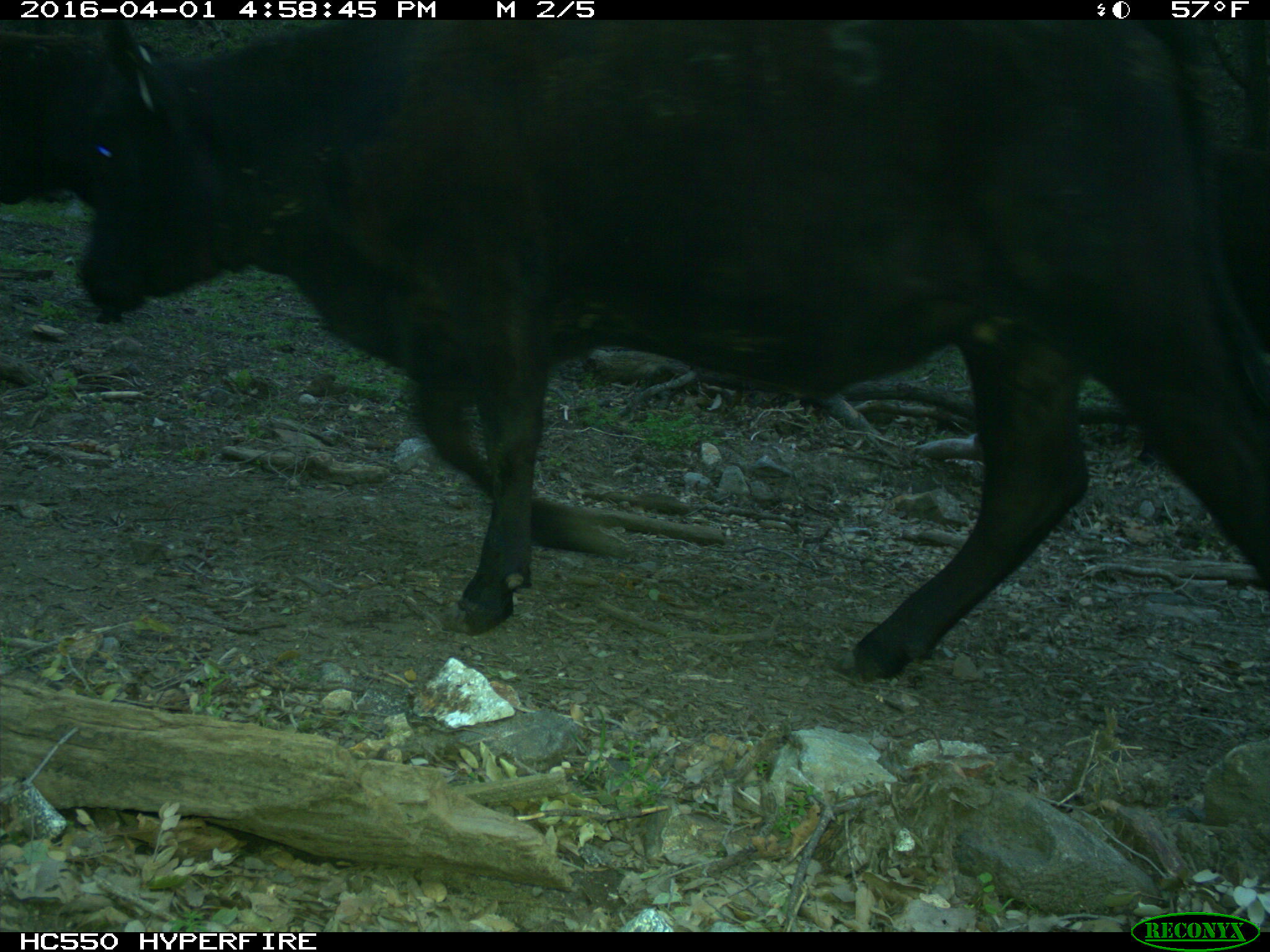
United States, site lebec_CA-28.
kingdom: Animalia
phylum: Chordata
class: Mammalia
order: Artiodactyla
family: Bovidae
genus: Bos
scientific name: Bos taurus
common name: domestic cow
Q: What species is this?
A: Bos taurus (domestic cow).